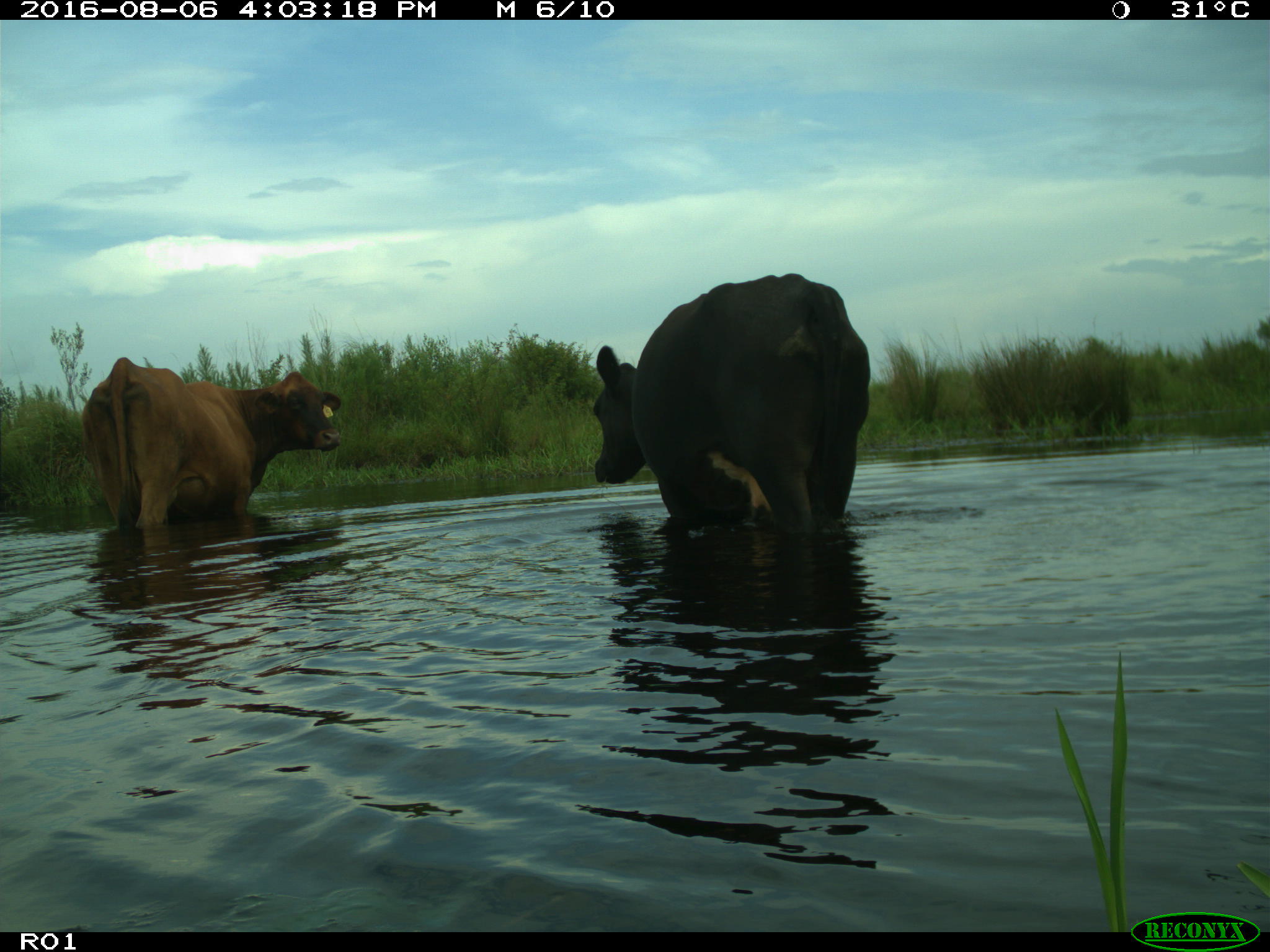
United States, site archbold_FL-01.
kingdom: Animalia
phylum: Chordata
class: Mammalia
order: Artiodactyla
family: Bovidae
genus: Bos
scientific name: Bos taurus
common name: domestic cow